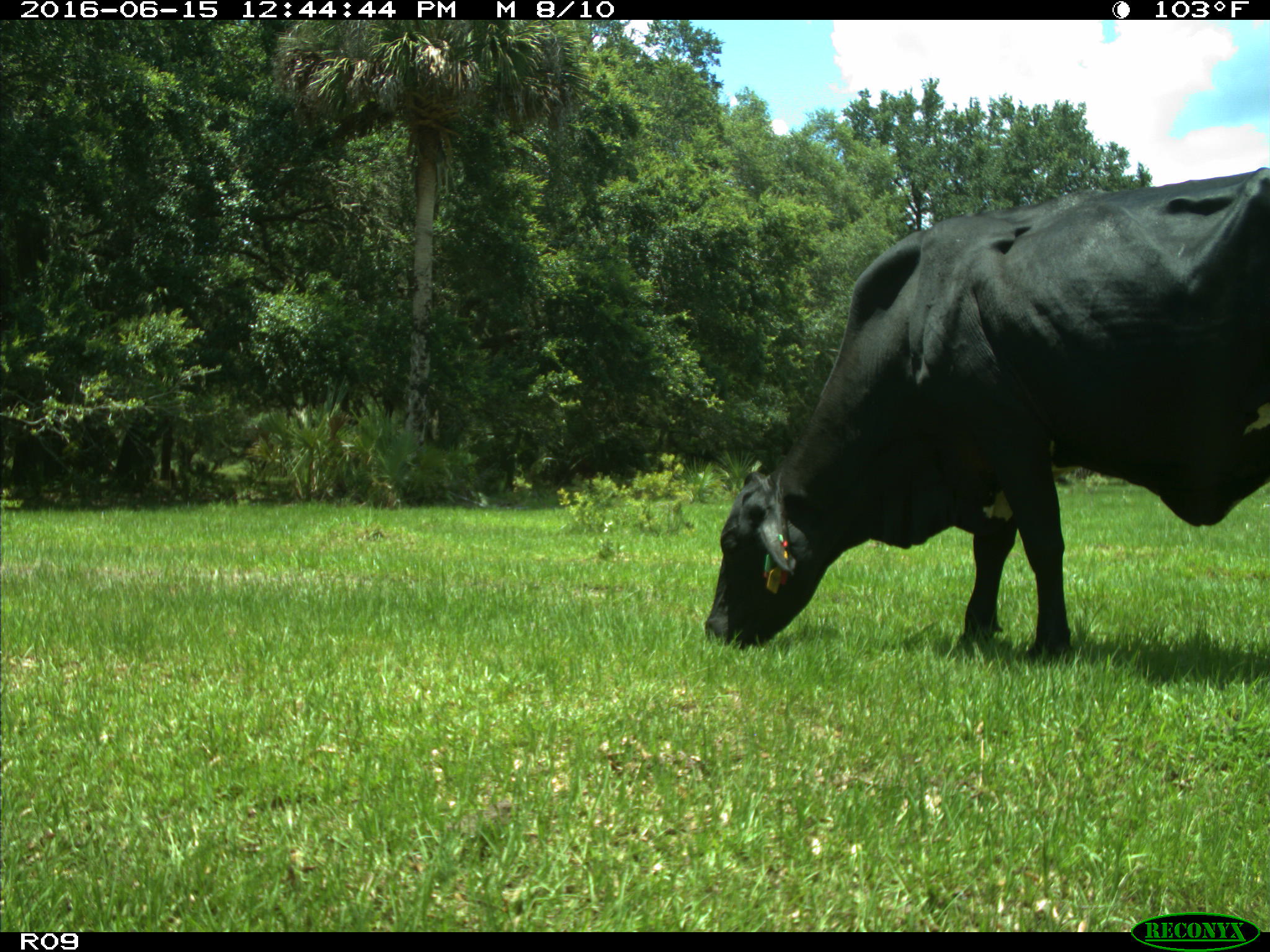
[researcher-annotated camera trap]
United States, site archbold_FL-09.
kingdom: Animalia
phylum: Chordata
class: Mammalia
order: Artiodactyla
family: Bovidae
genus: Bos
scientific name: Bos taurus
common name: domestic cow